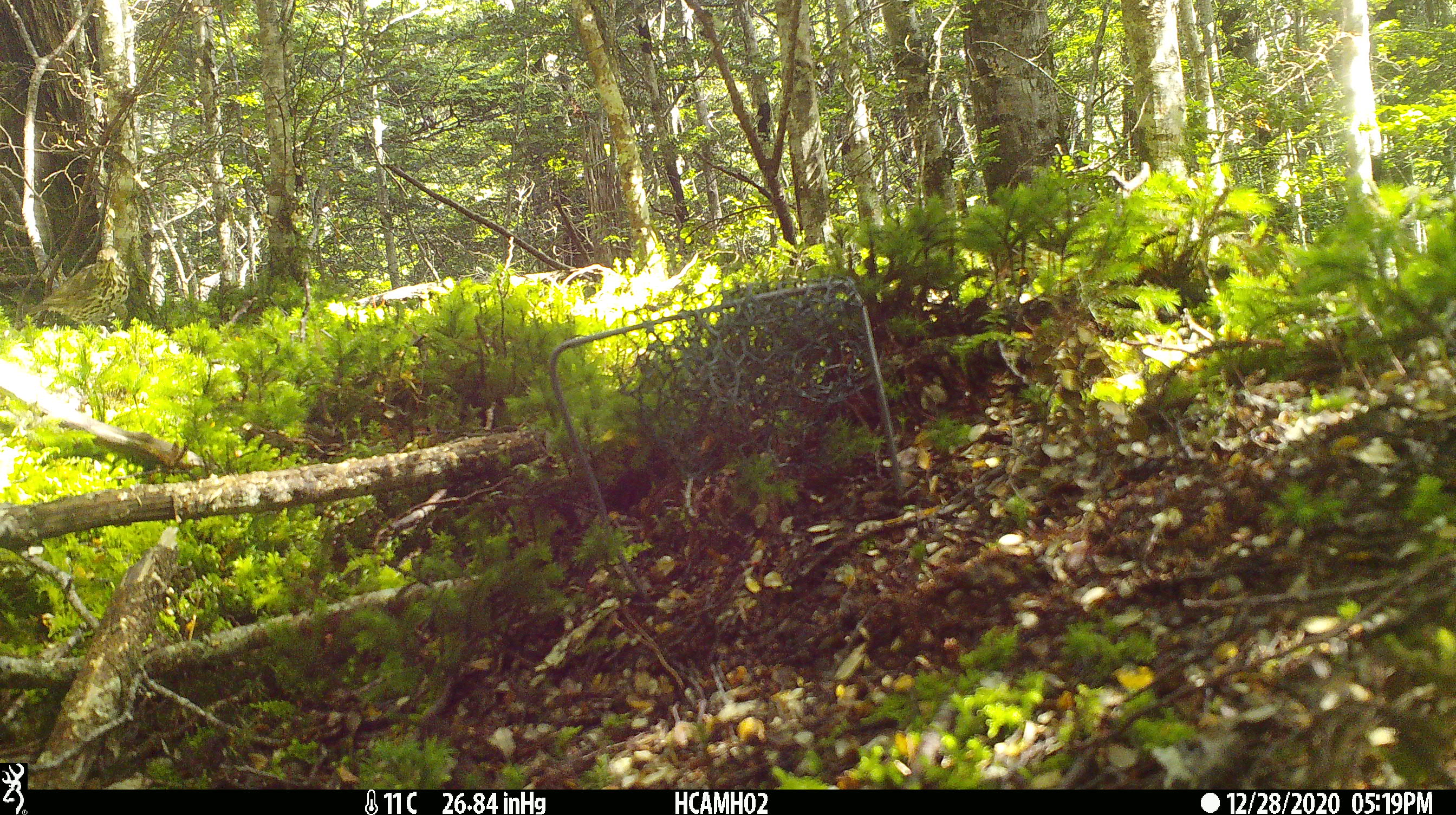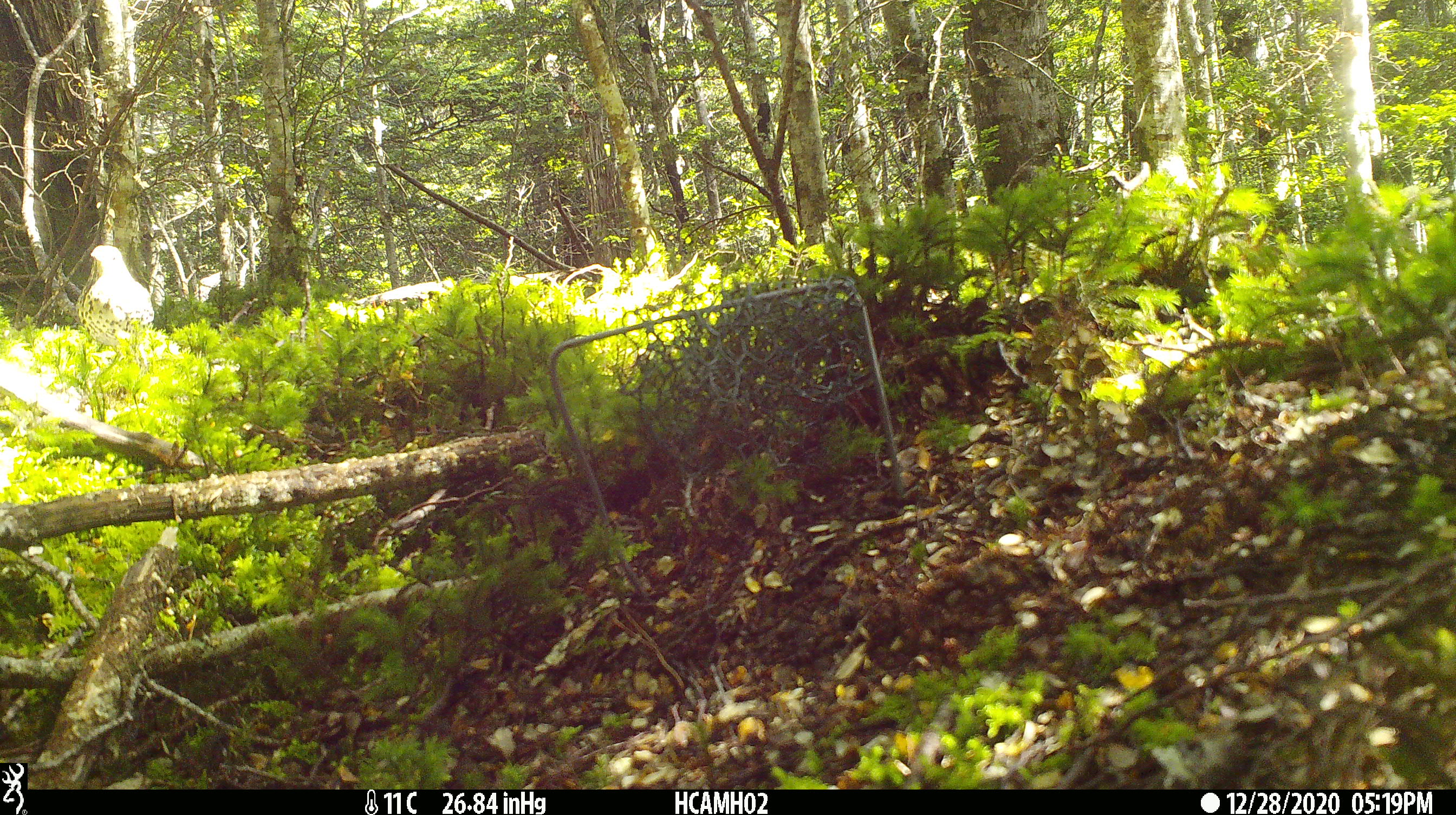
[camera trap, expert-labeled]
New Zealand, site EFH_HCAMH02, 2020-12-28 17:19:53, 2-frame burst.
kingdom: Animalia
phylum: Chordata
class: Aves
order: Passeriformes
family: Turdidae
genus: Turdus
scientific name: Turdus philomelos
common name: song thrush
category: thrush